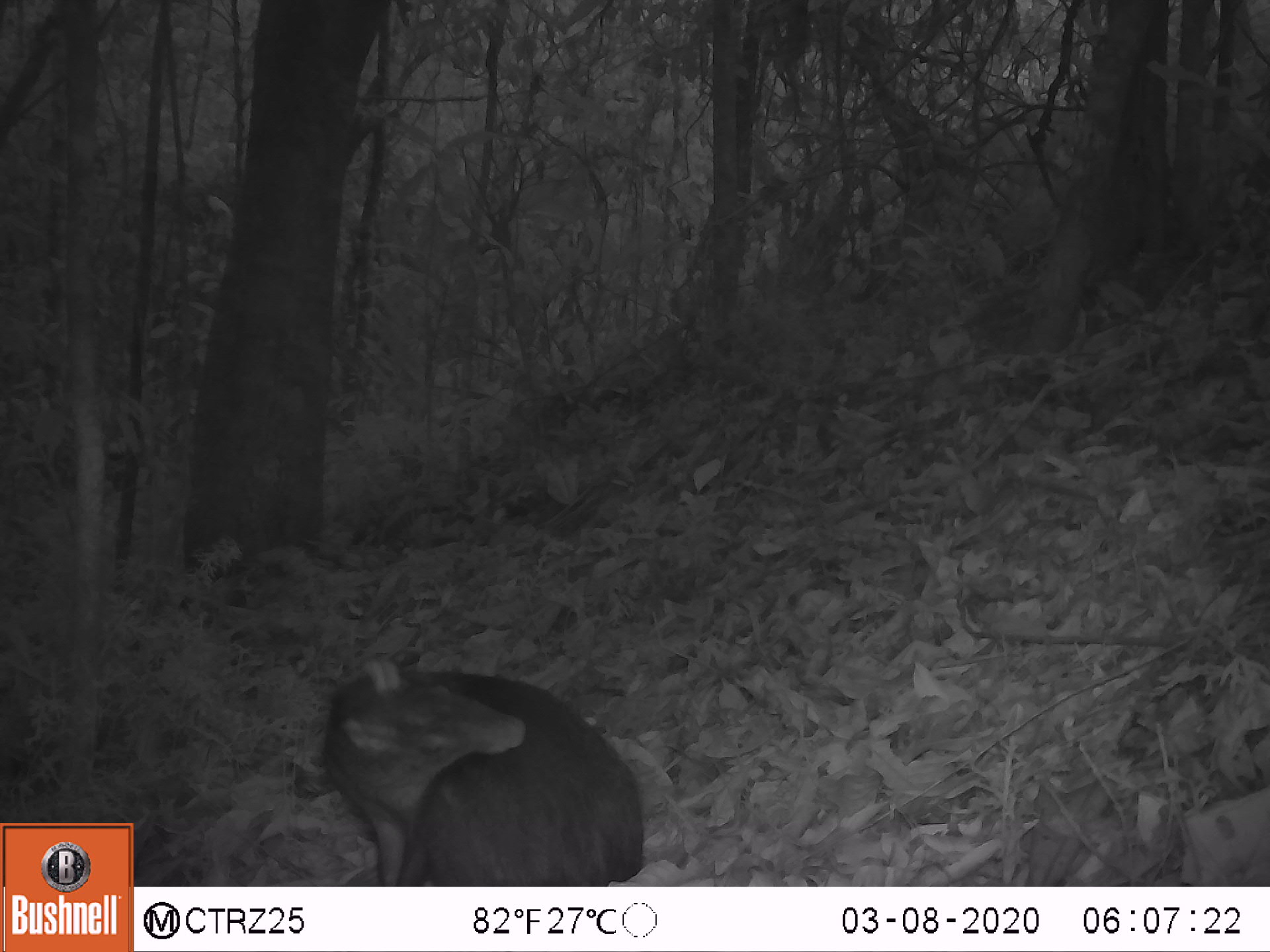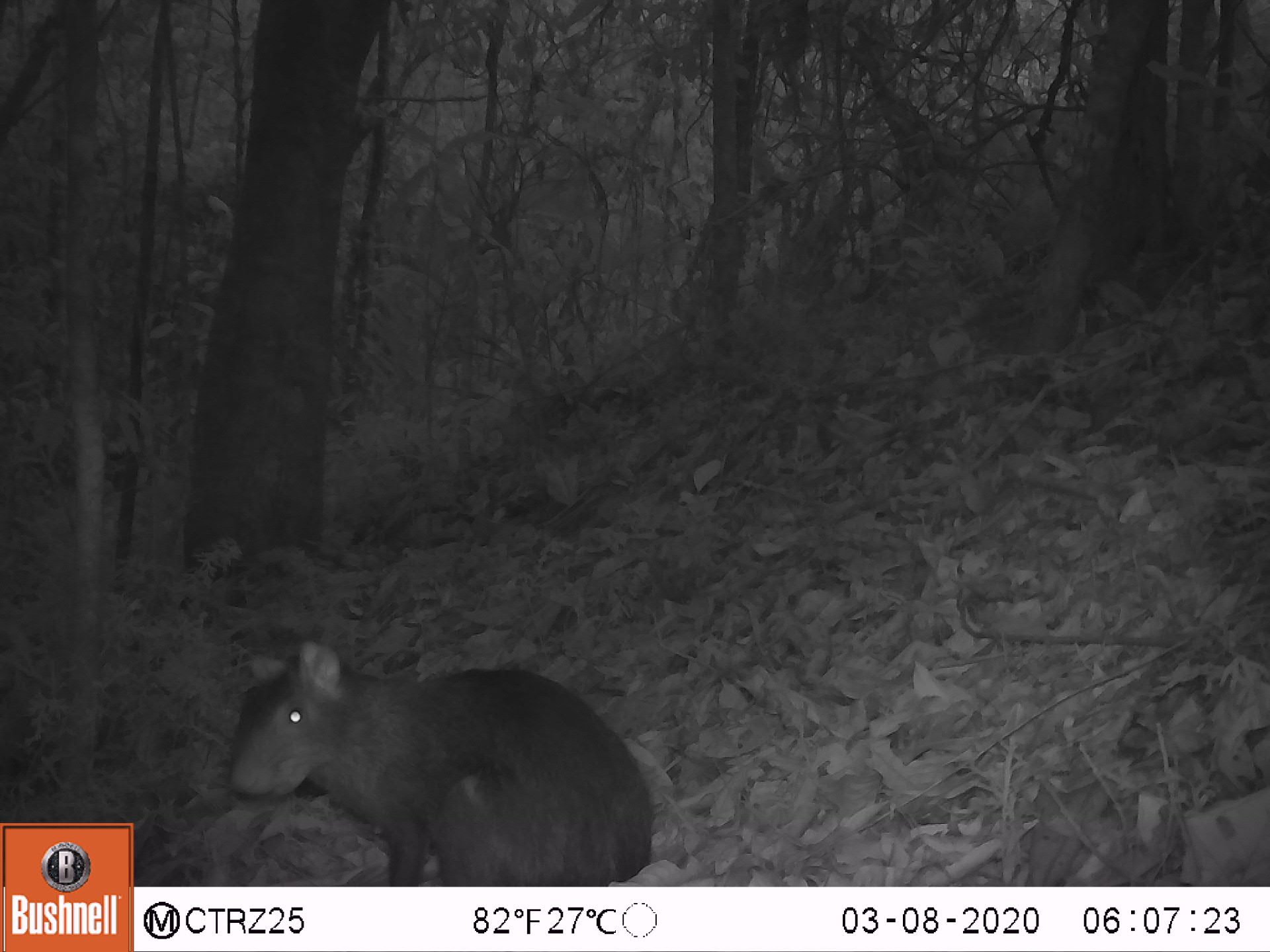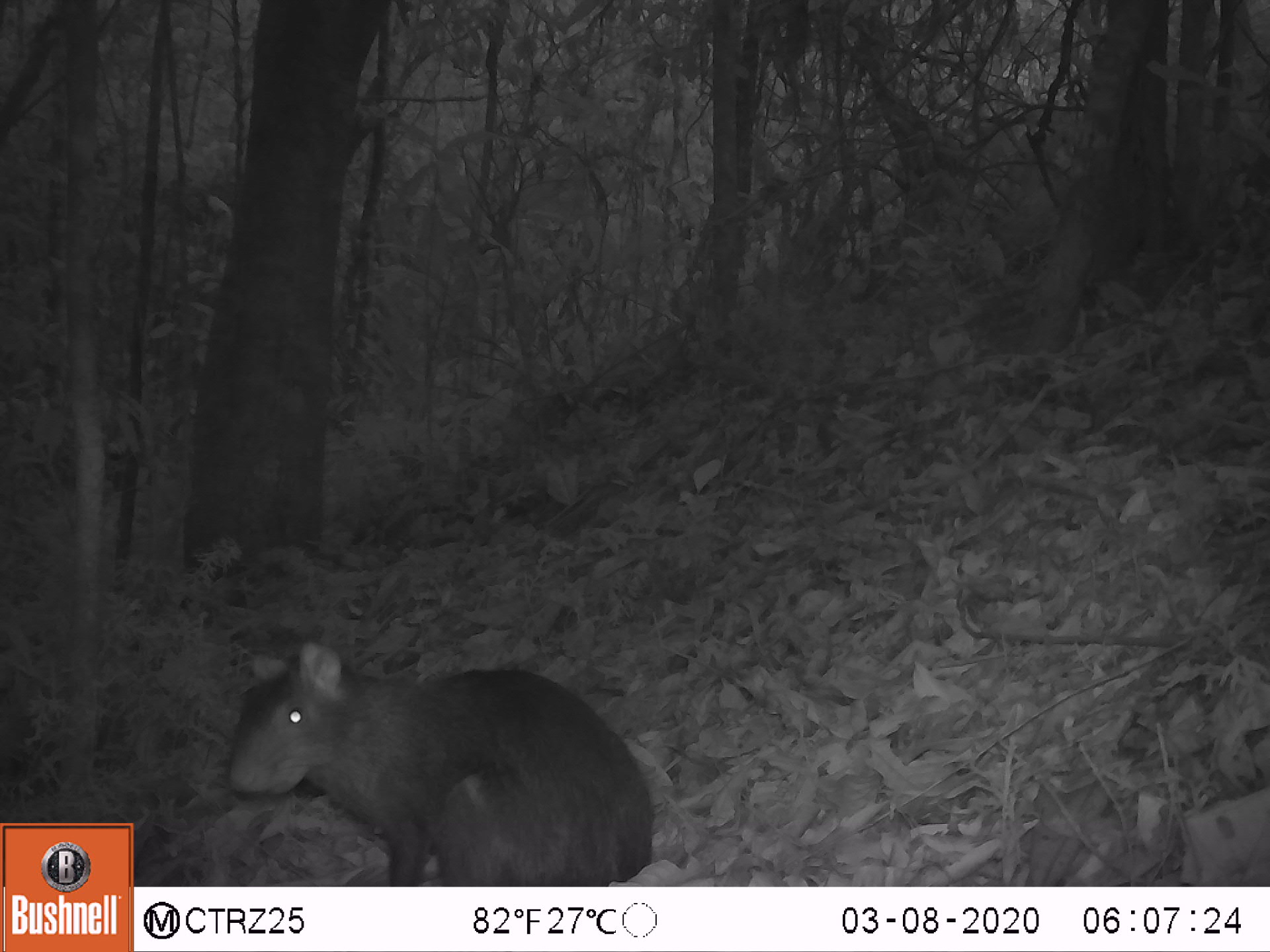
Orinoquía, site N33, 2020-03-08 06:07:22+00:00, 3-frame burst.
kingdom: Animalia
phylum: Chordata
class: Mammalia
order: Rodentia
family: Dasyproctidae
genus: Dasyprocta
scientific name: Dasyprocta fuliginosa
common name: black agouti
Black agouti (Dasyprocta fuliginosa).